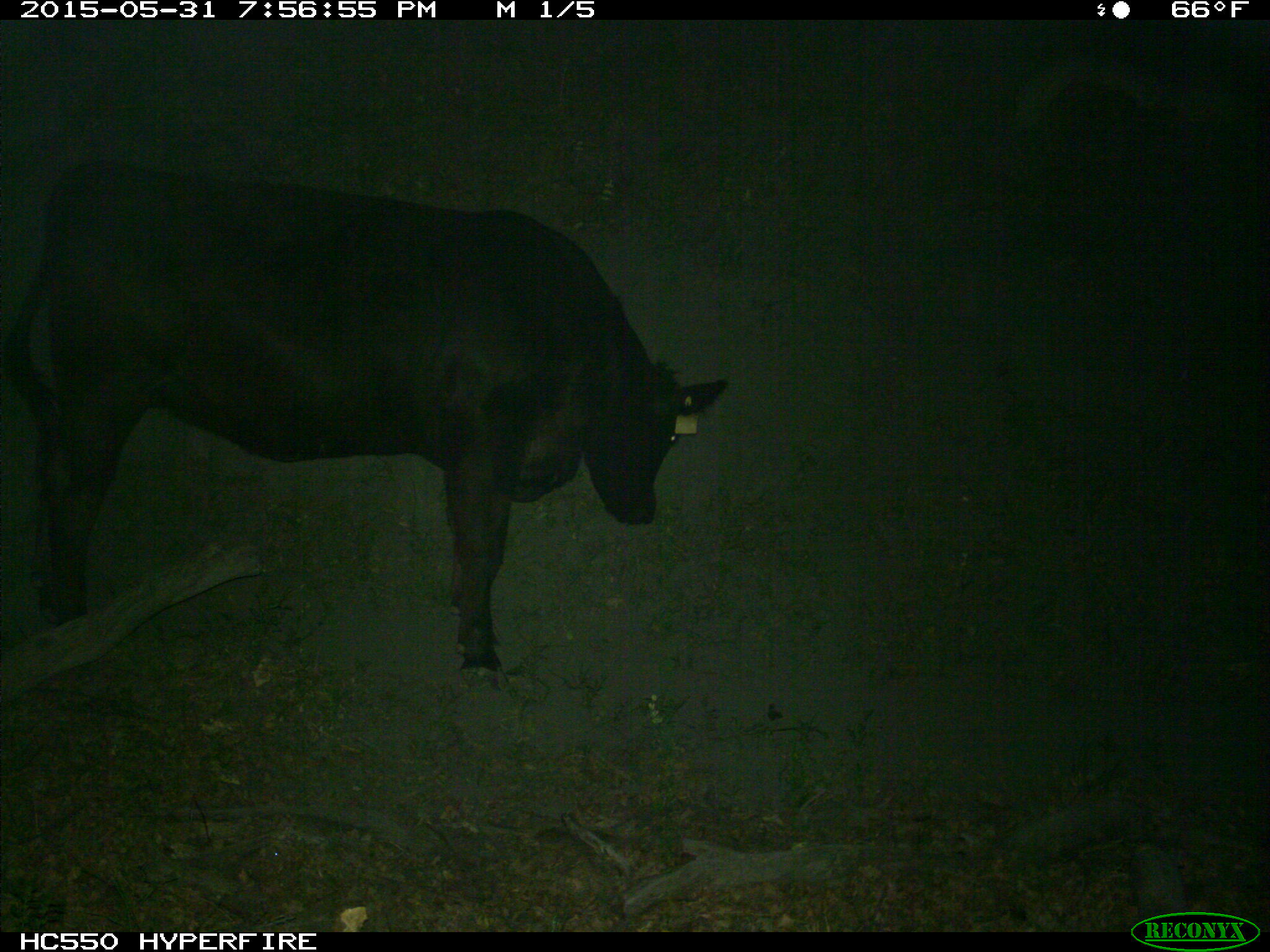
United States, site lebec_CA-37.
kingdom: Animalia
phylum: Chordata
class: Mammalia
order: Artiodactyla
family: Bovidae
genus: Bos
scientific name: Bos taurus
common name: domestic cow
Bos taurus (domestic cow).